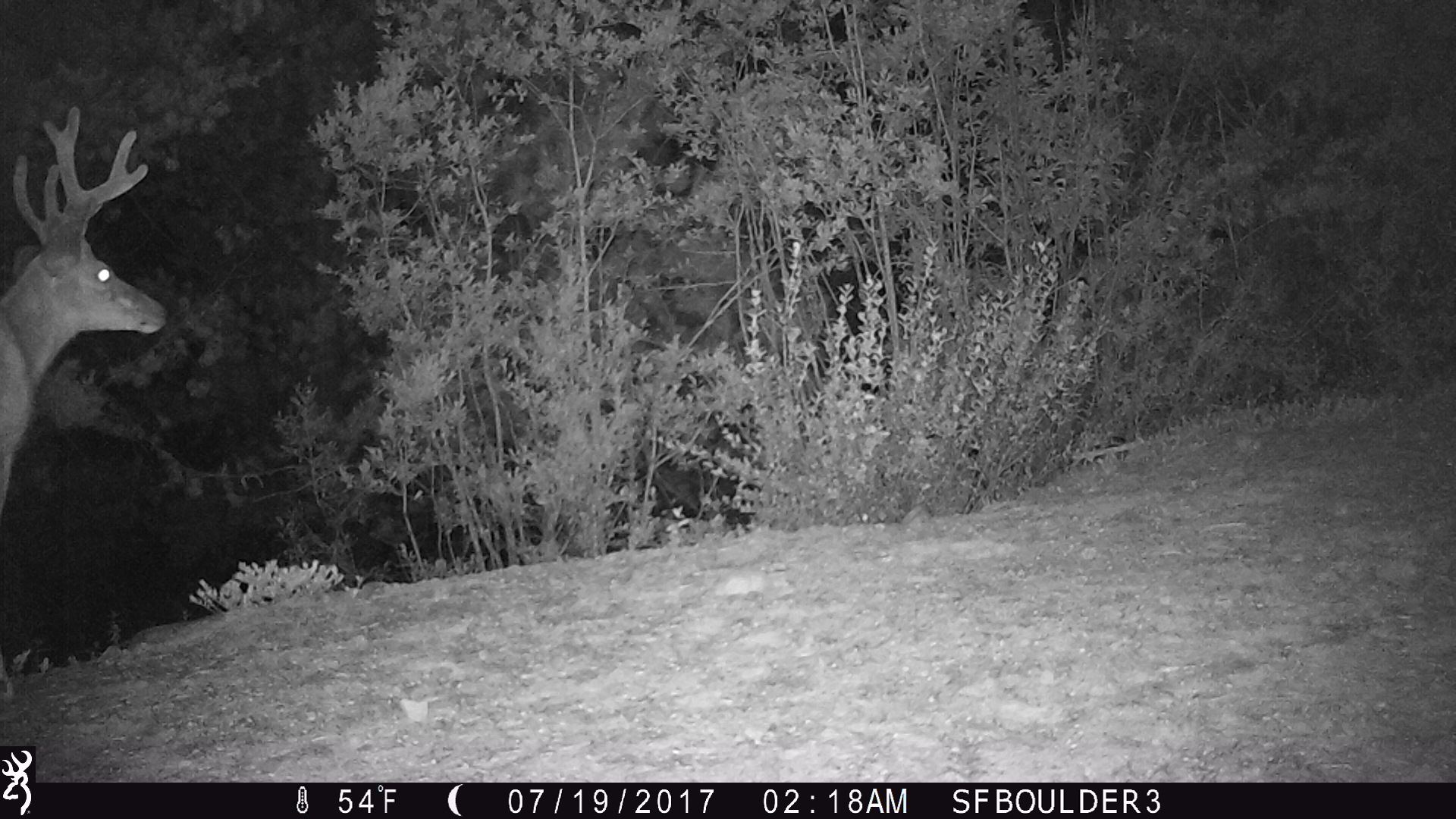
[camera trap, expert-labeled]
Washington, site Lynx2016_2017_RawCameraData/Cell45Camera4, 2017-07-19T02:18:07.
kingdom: Animalia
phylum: Chordata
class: Mammalia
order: Artiodactyla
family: Cervidae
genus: Odocoileus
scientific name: Odocoileus hemionus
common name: mule deer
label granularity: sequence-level